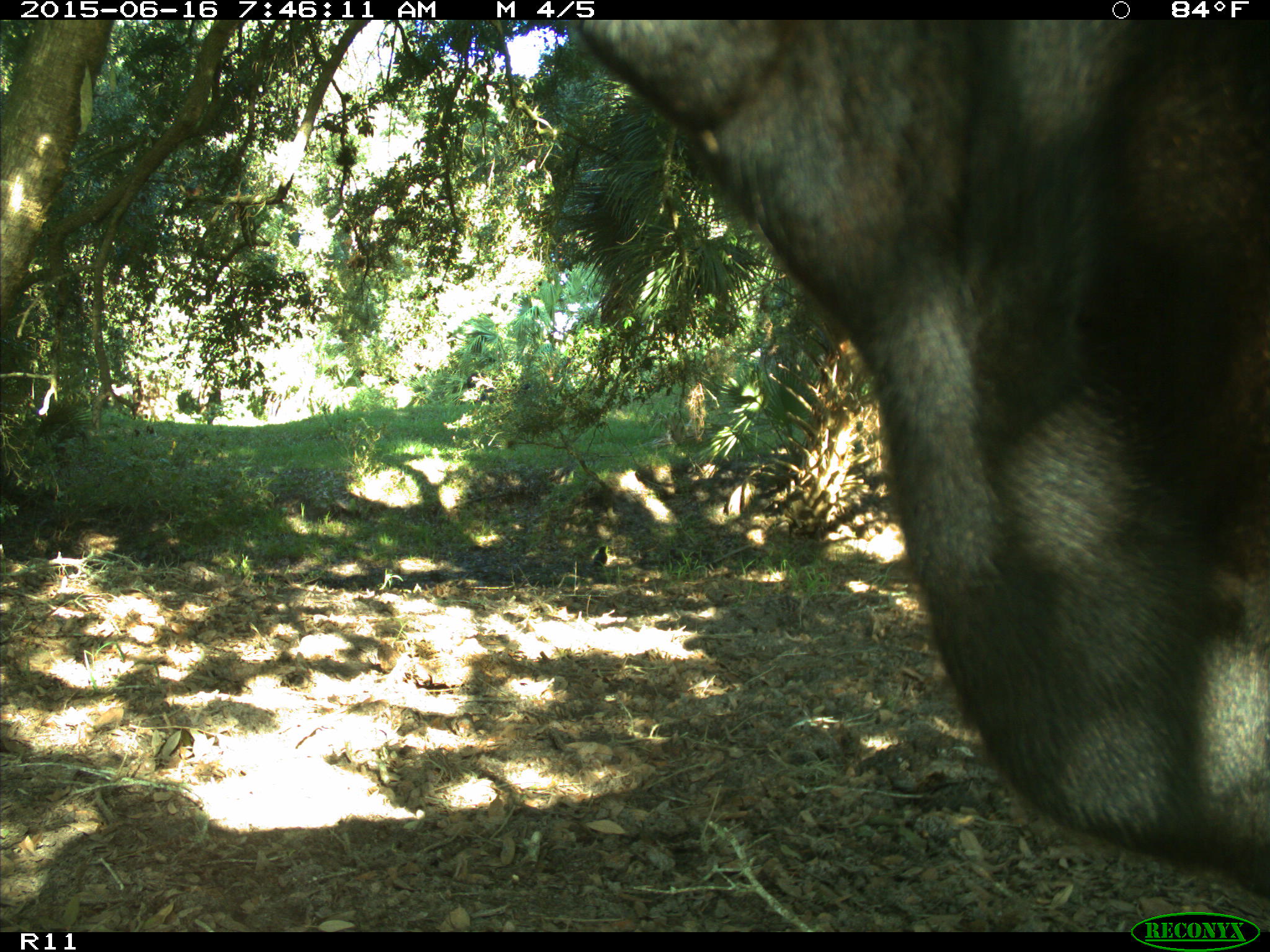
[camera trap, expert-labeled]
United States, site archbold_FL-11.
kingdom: Animalia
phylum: Chordata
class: Mammalia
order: Artiodactyla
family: Bovidae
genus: Bos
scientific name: Bos taurus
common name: domestic cow